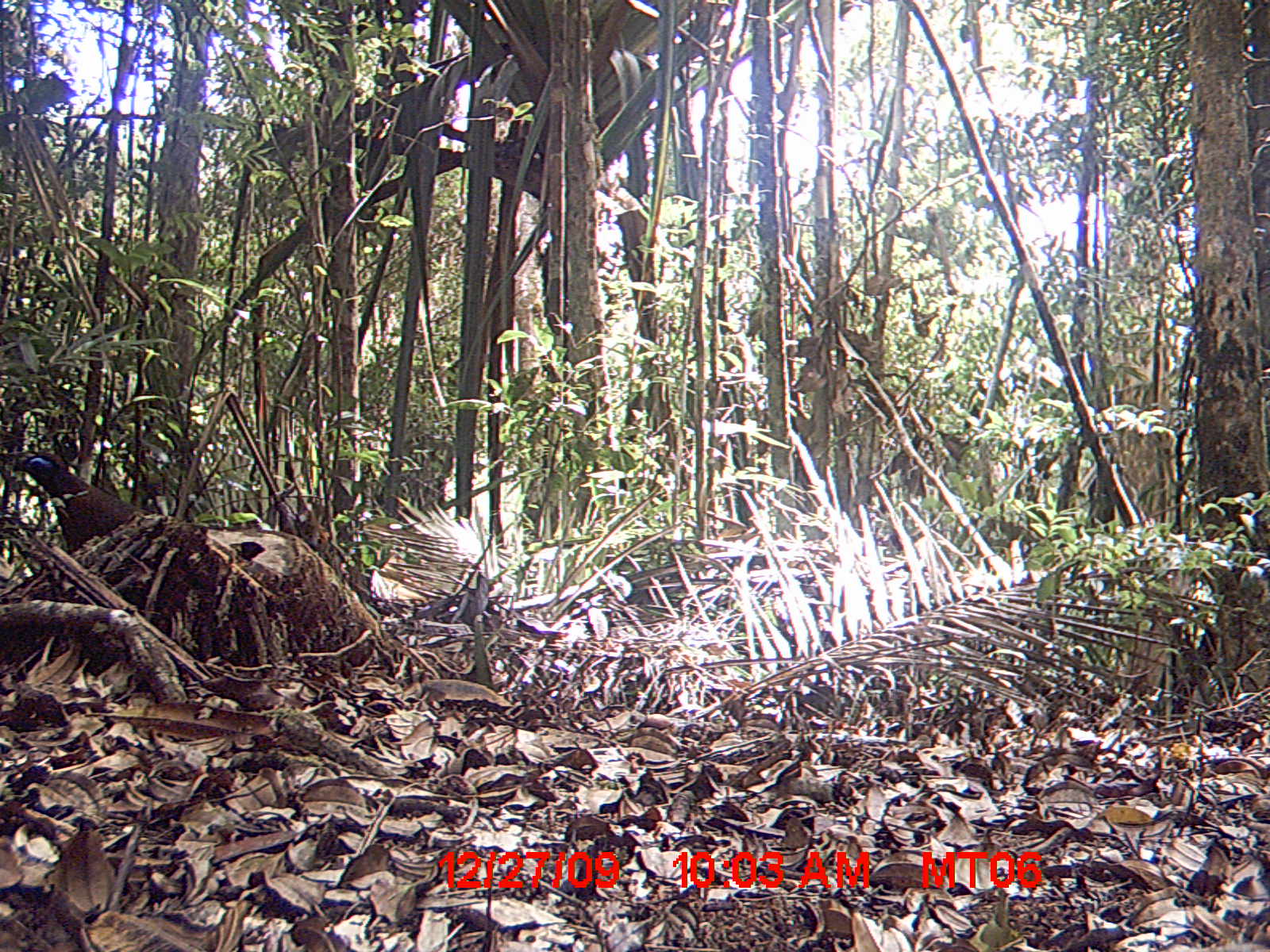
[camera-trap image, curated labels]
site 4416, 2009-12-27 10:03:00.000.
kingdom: Animalia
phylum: Chordata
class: Aves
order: Cuculiformes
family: Cuculidae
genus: Coua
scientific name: Coua serriana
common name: red-breasted coua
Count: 1.